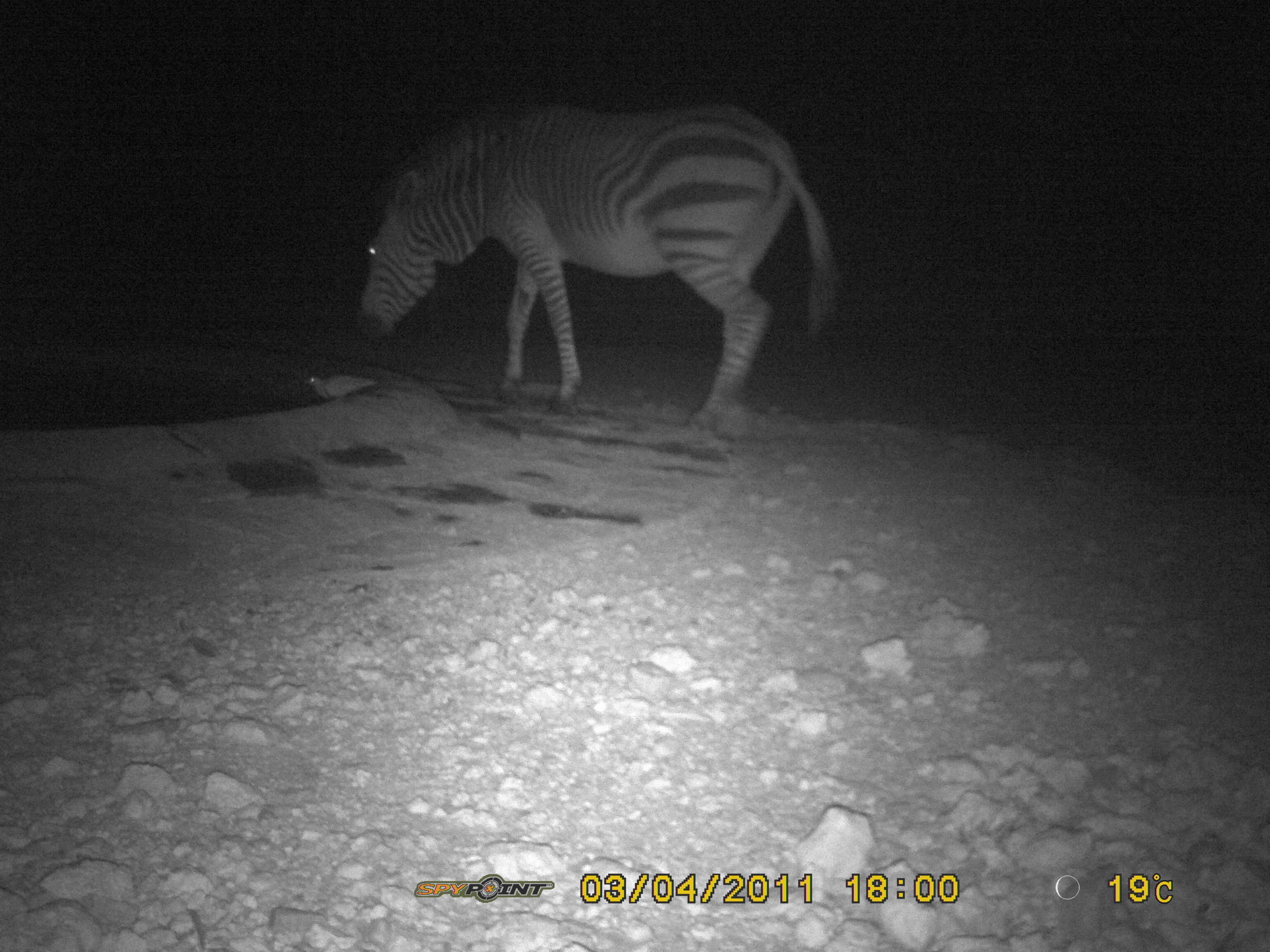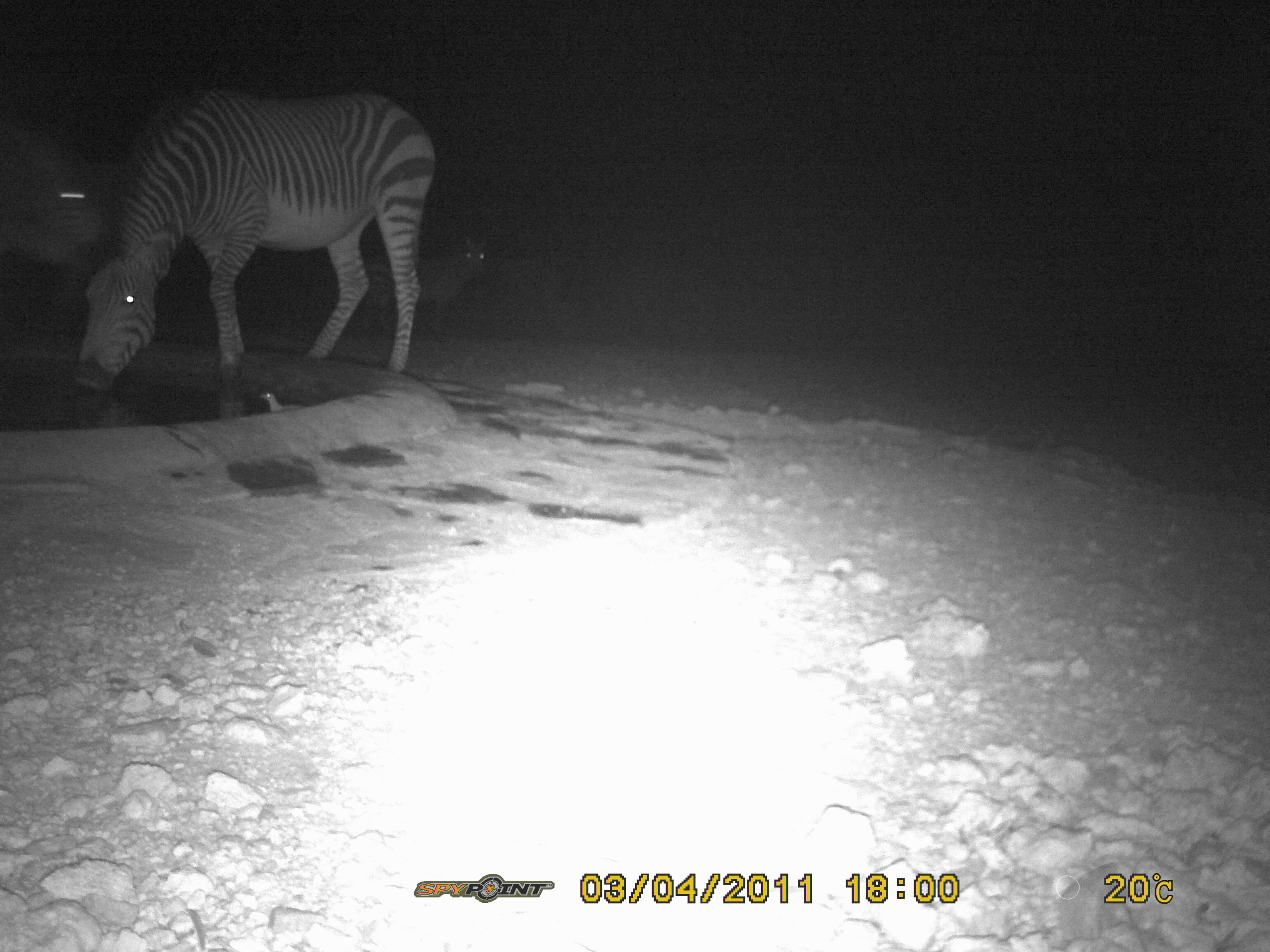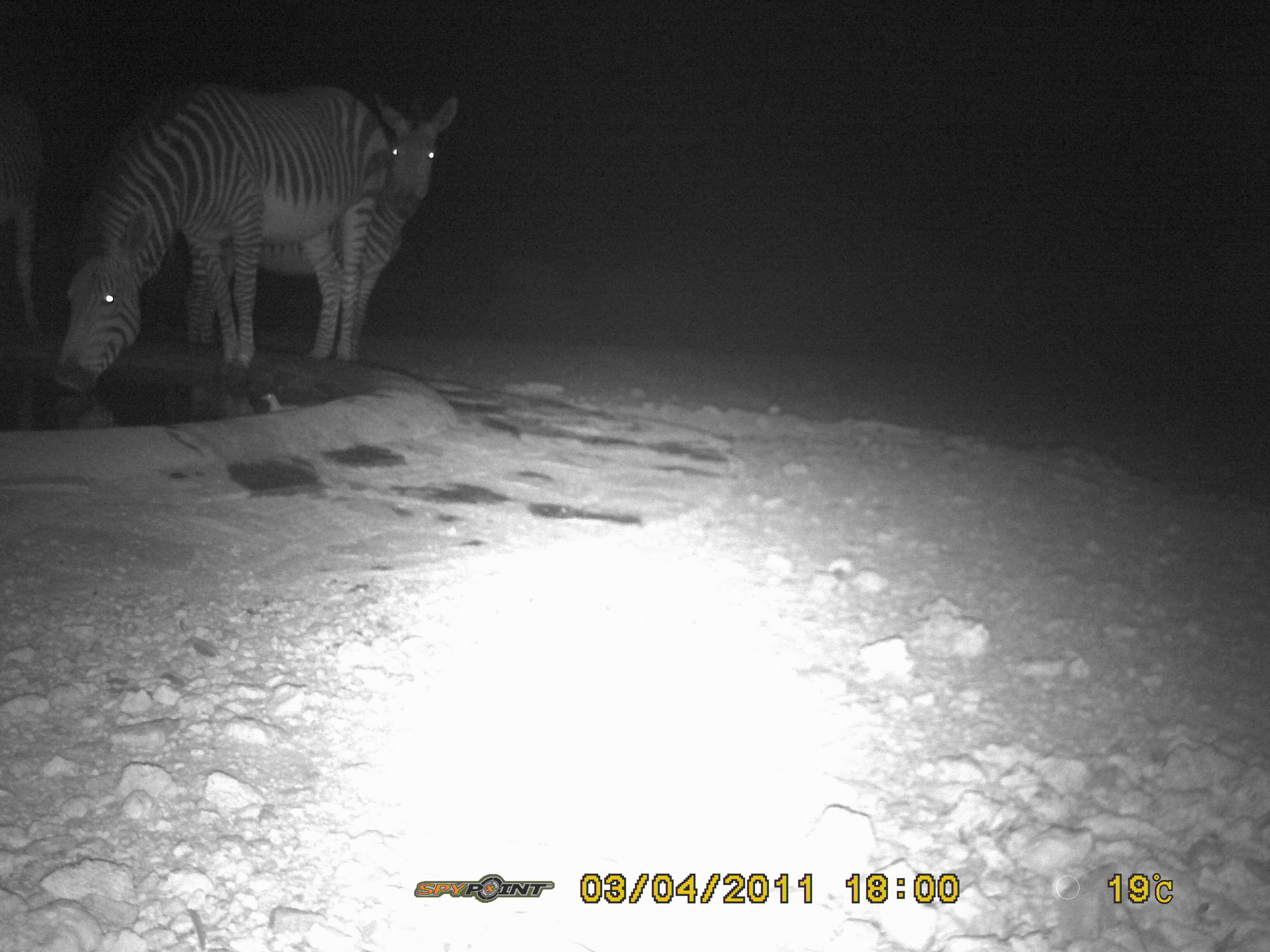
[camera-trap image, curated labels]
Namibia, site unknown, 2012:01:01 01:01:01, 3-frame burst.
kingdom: Animalia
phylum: Chordata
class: Mammalia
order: Perissodactyla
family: Equidae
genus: Equus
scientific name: Equus zebra hartmannae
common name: hartmann's mountain zebra